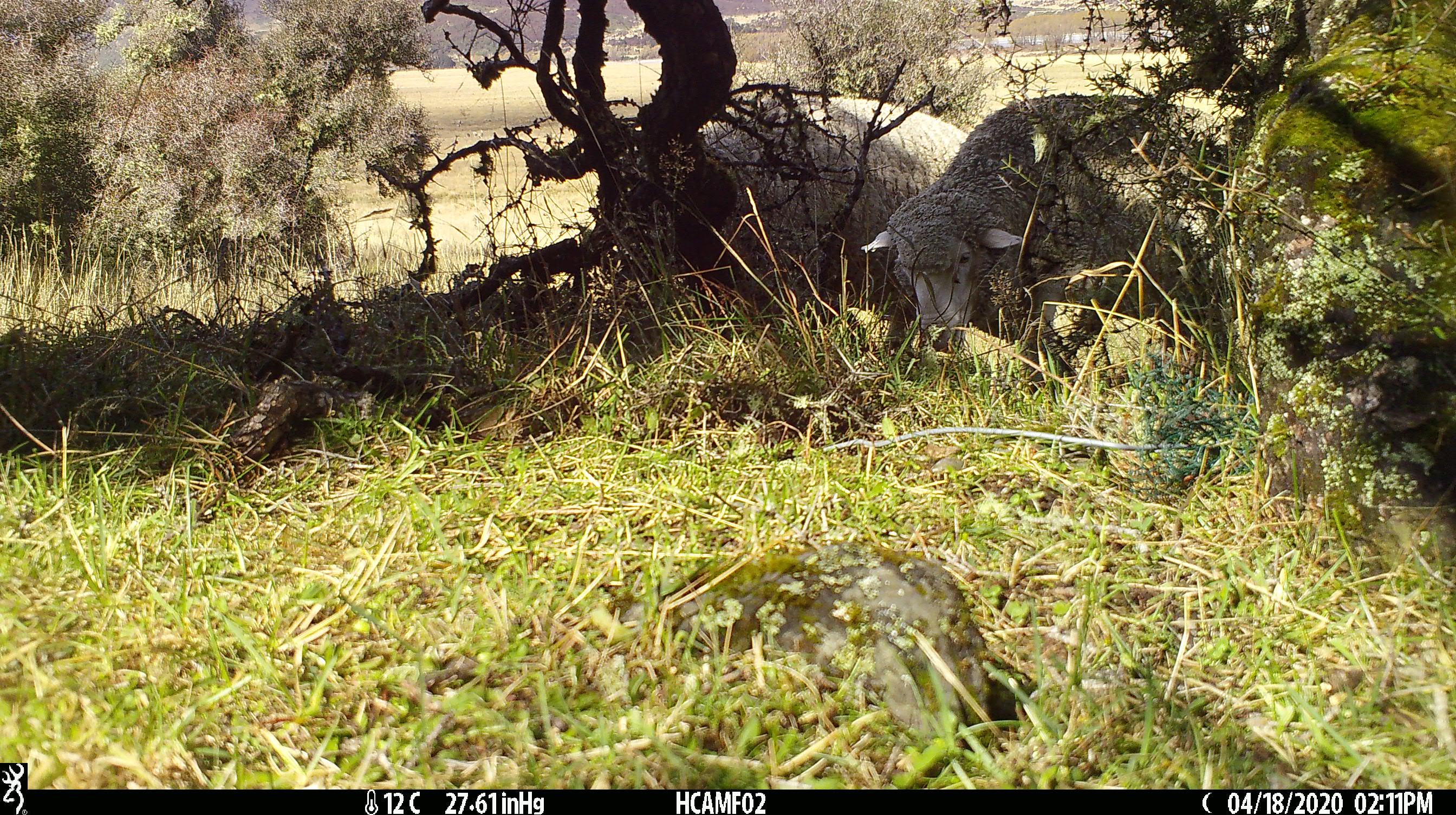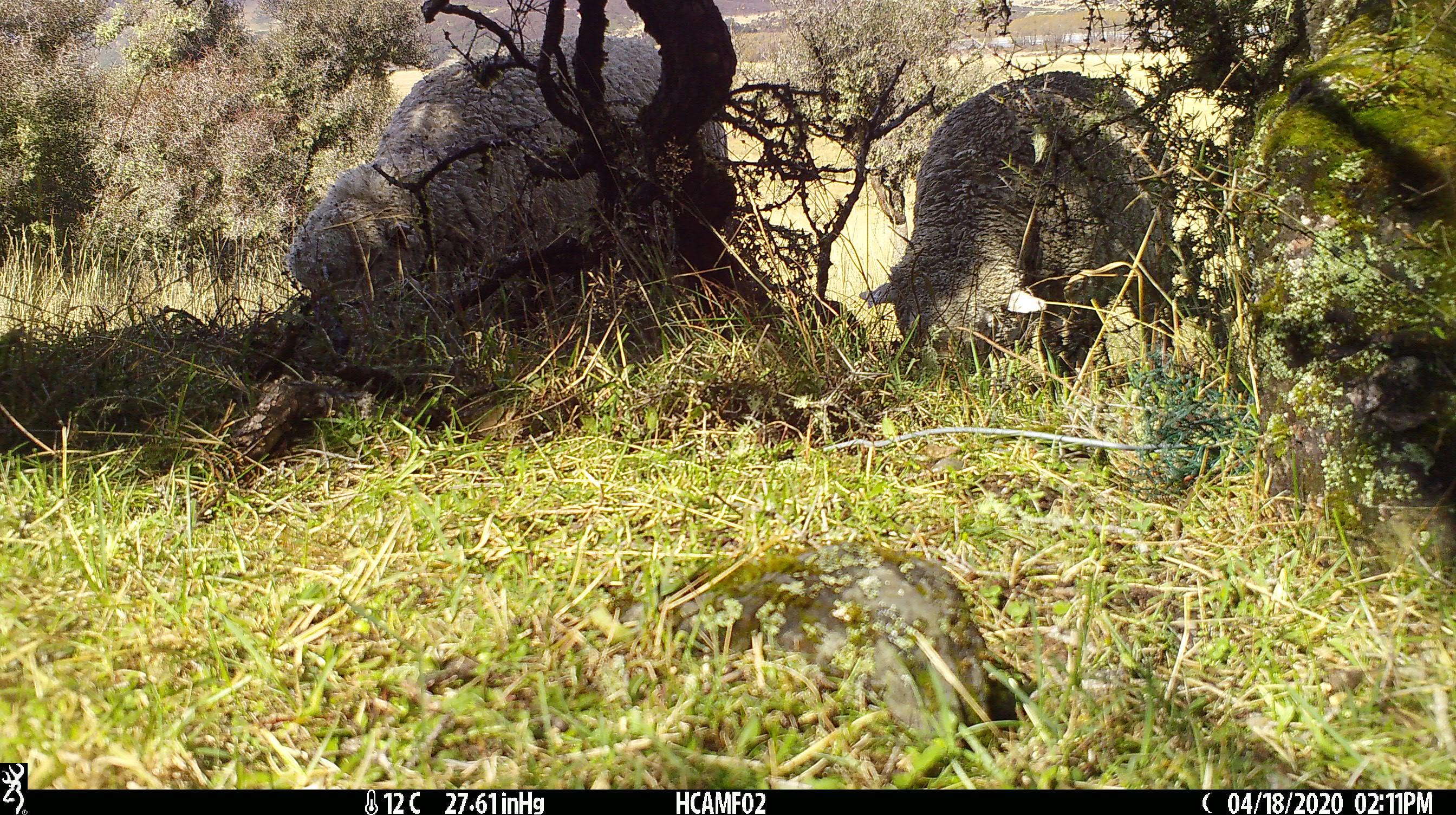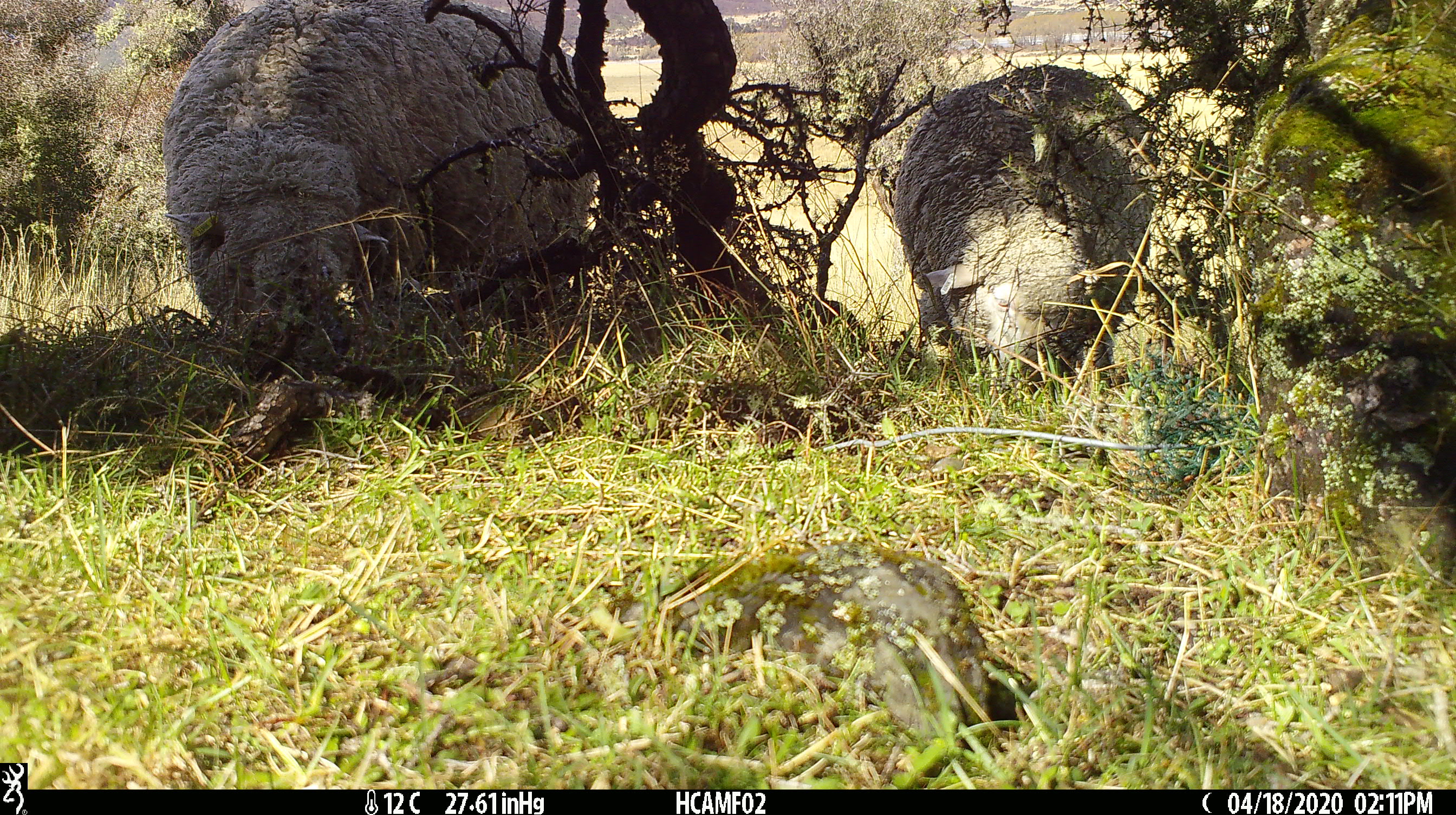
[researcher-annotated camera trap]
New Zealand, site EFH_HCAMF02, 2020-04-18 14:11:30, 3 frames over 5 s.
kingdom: Animalia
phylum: Chordata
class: Mammalia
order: Artiodactyla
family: Bovidae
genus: Ovis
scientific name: Ovis aries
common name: domestic sheep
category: sheep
Sheep (domestic sheep) (Ovis aries).